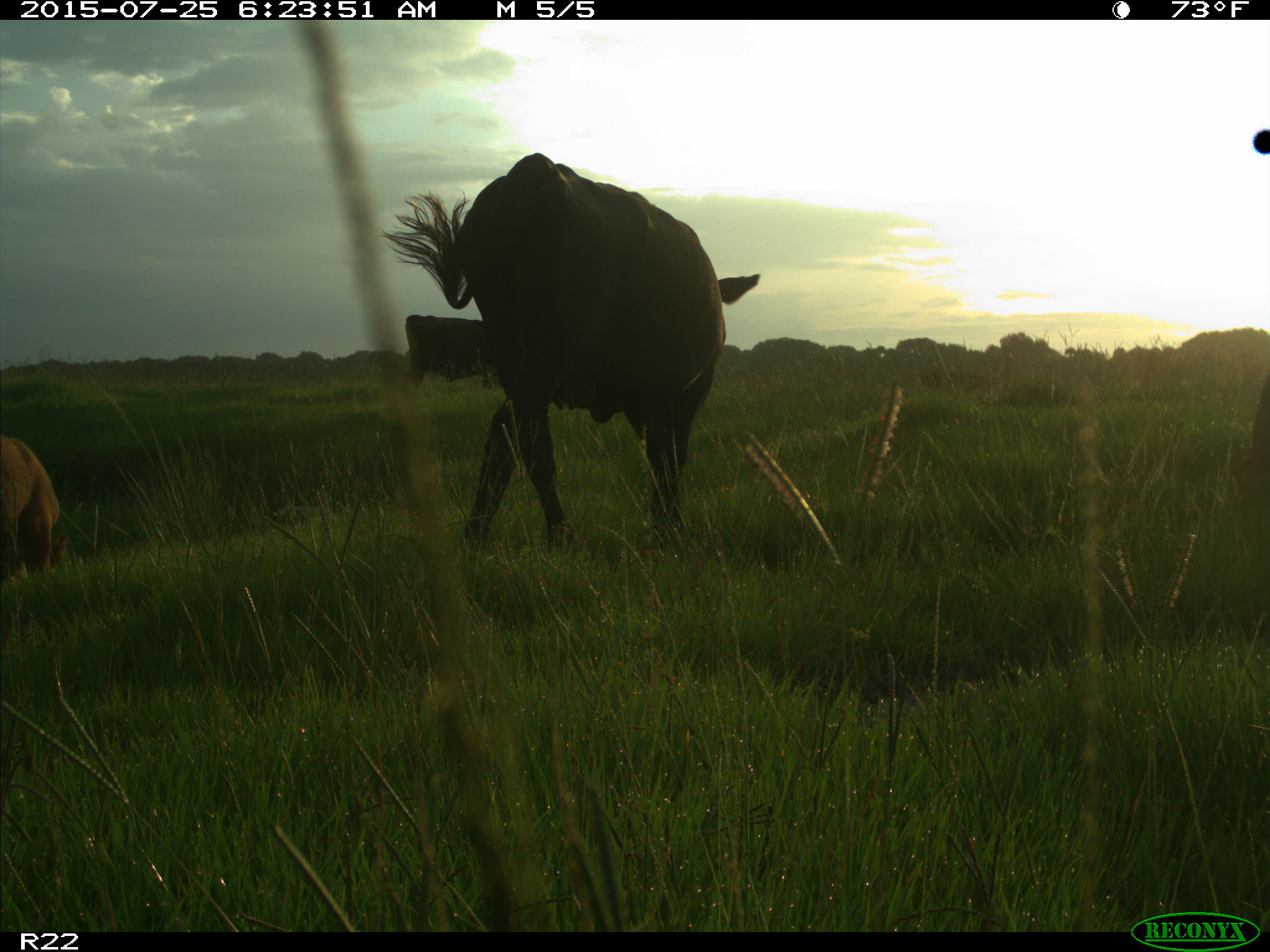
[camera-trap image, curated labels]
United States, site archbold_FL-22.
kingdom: Animalia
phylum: Chordata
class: Mammalia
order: Artiodactyla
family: Bovidae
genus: Bos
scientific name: Bos taurus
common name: domestic cow